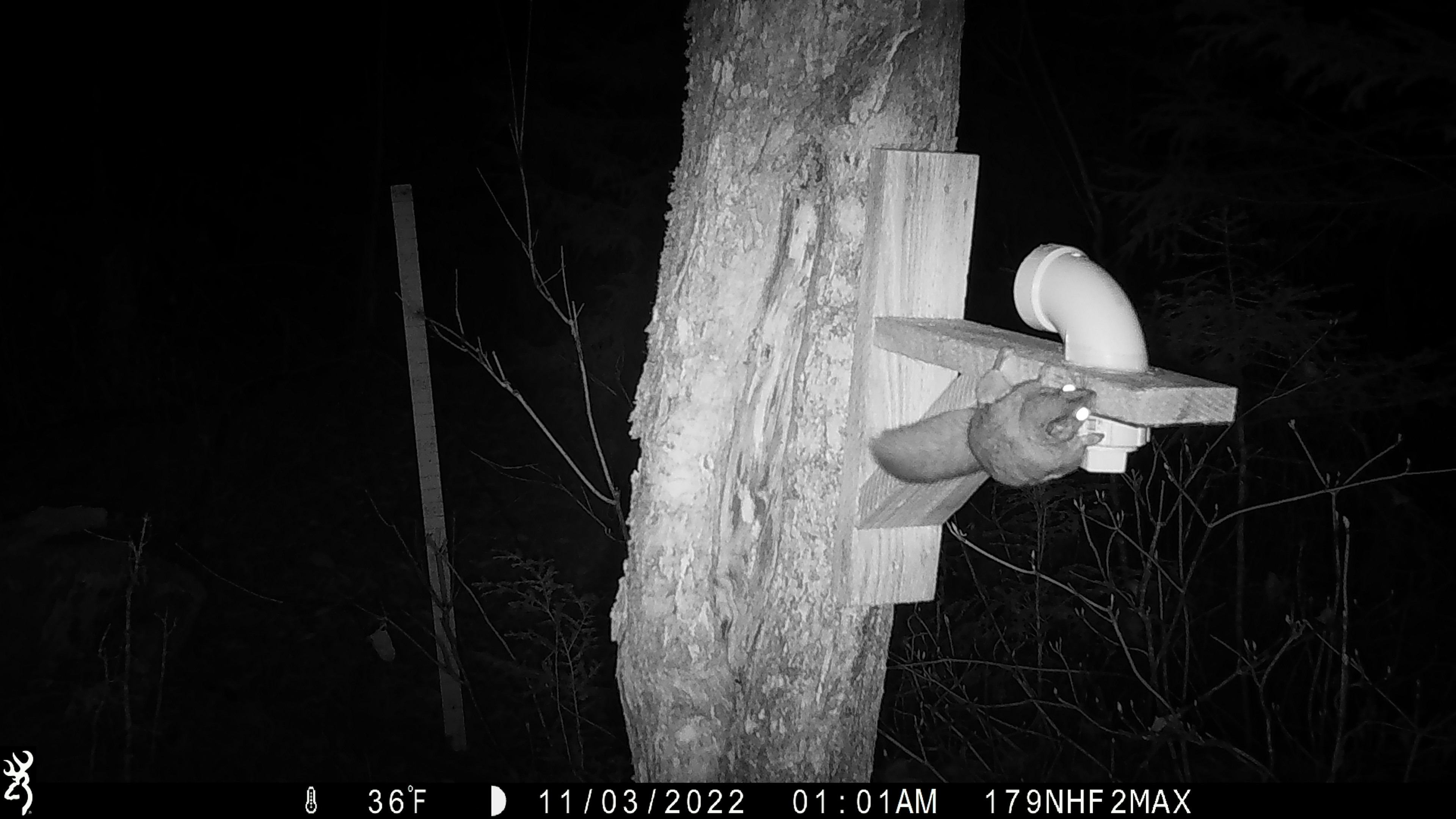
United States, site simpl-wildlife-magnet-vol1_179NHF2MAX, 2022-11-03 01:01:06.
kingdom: Animalia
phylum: Chordata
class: Mammalia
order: Rodentia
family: Sciuridae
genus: Glaucomys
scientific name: Glaucomys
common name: flying squirrel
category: flying squirrel sp.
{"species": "flying squirrel sp. (flying squirrel) (Glaucomys)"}